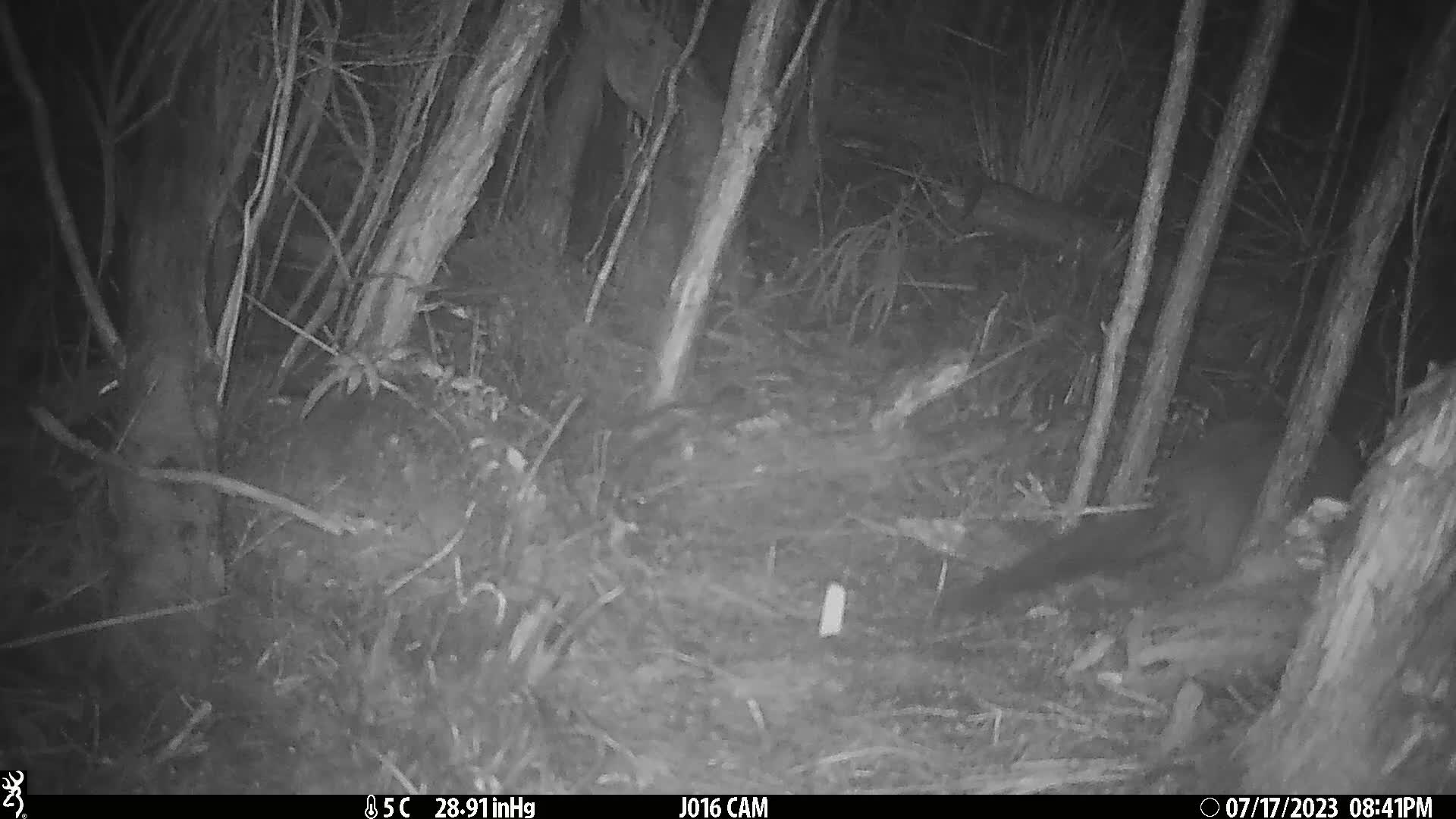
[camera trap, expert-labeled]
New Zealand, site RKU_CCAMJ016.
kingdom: Animalia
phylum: Chordata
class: Mammalia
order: Diprotodontia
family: Phalangeridae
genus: Trichosurus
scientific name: Trichosurus vulpecula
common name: common brushtail possum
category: possum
Possum (common brushtail possum) (Trichosurus vulpecula).